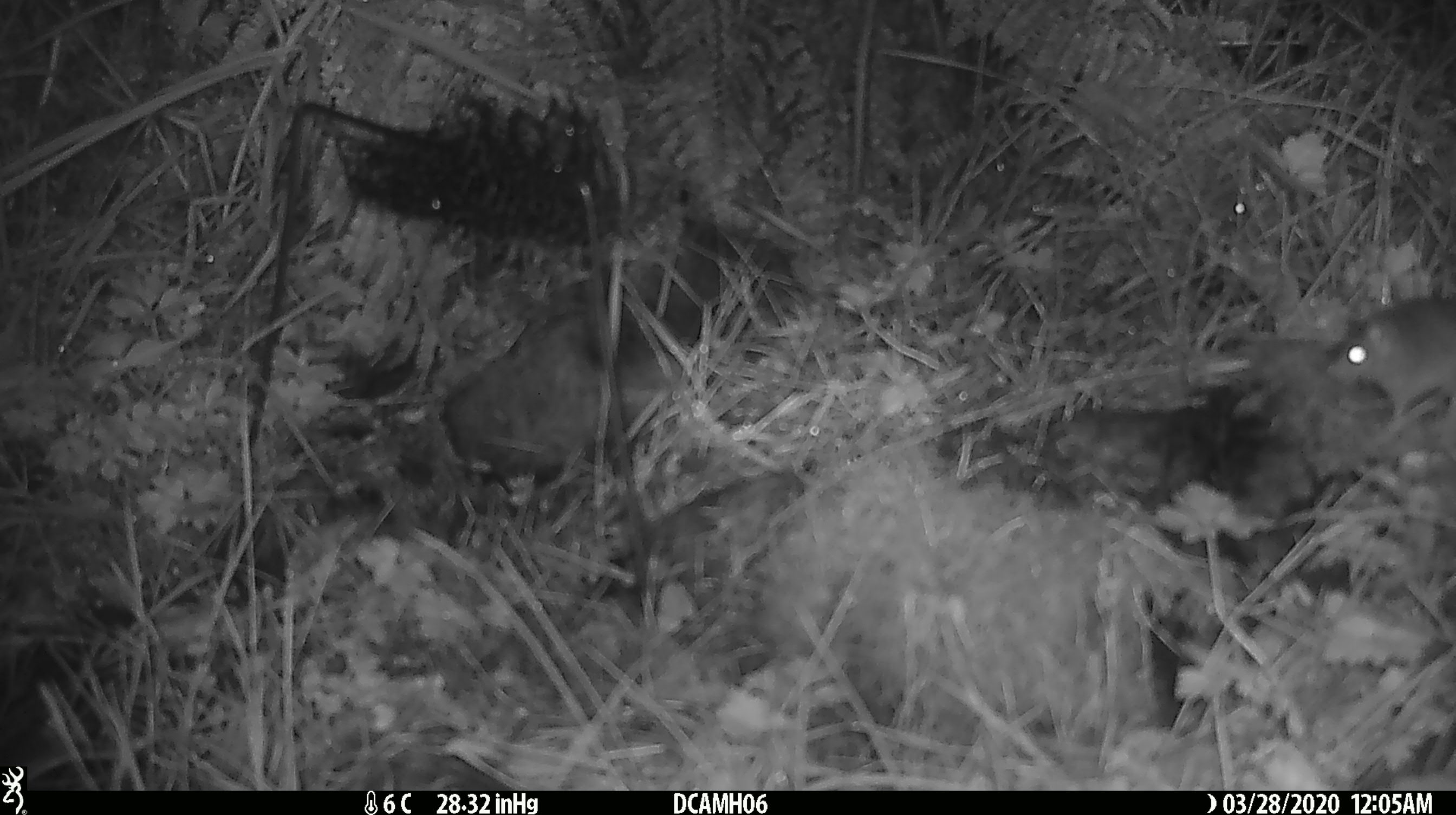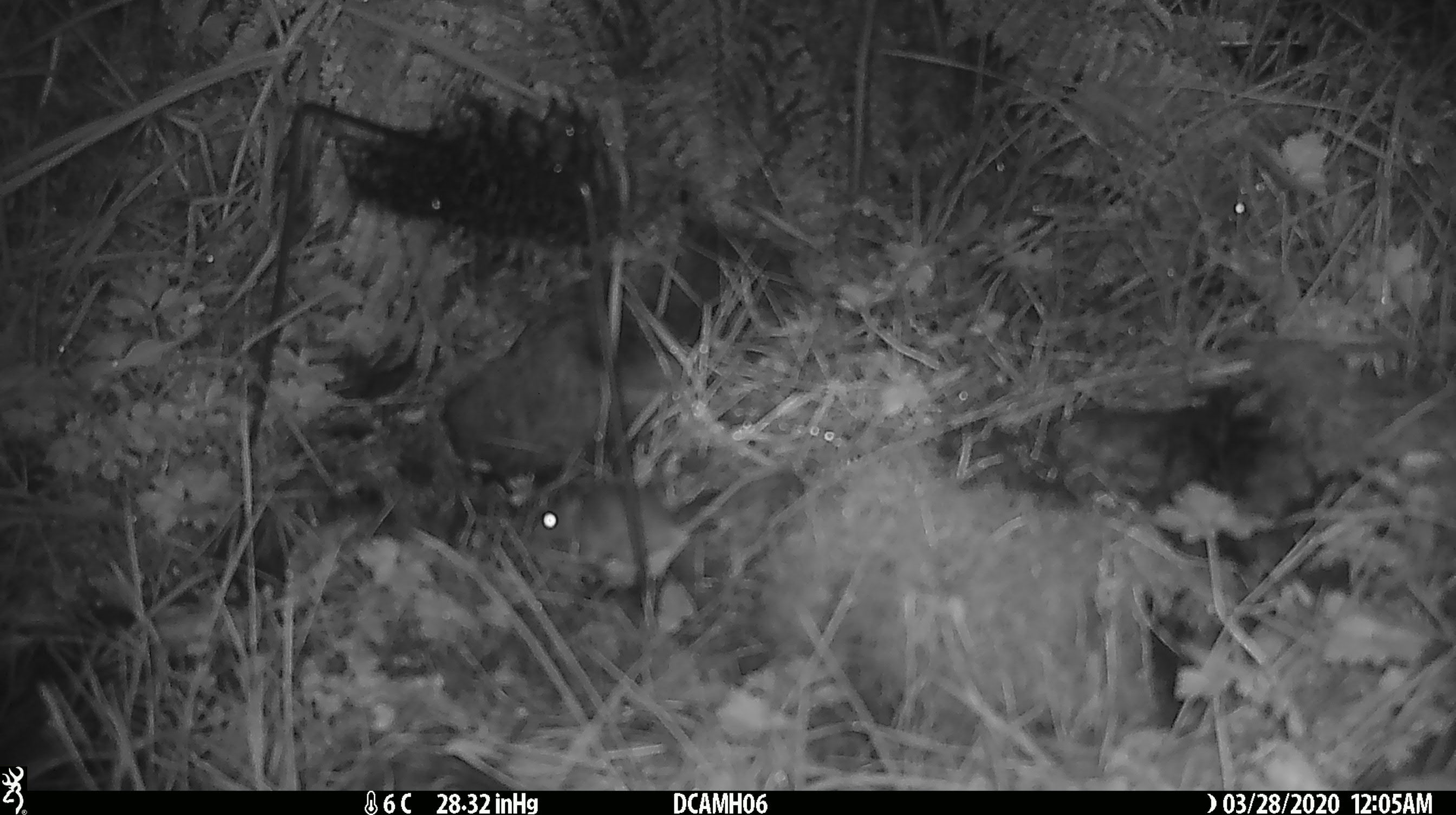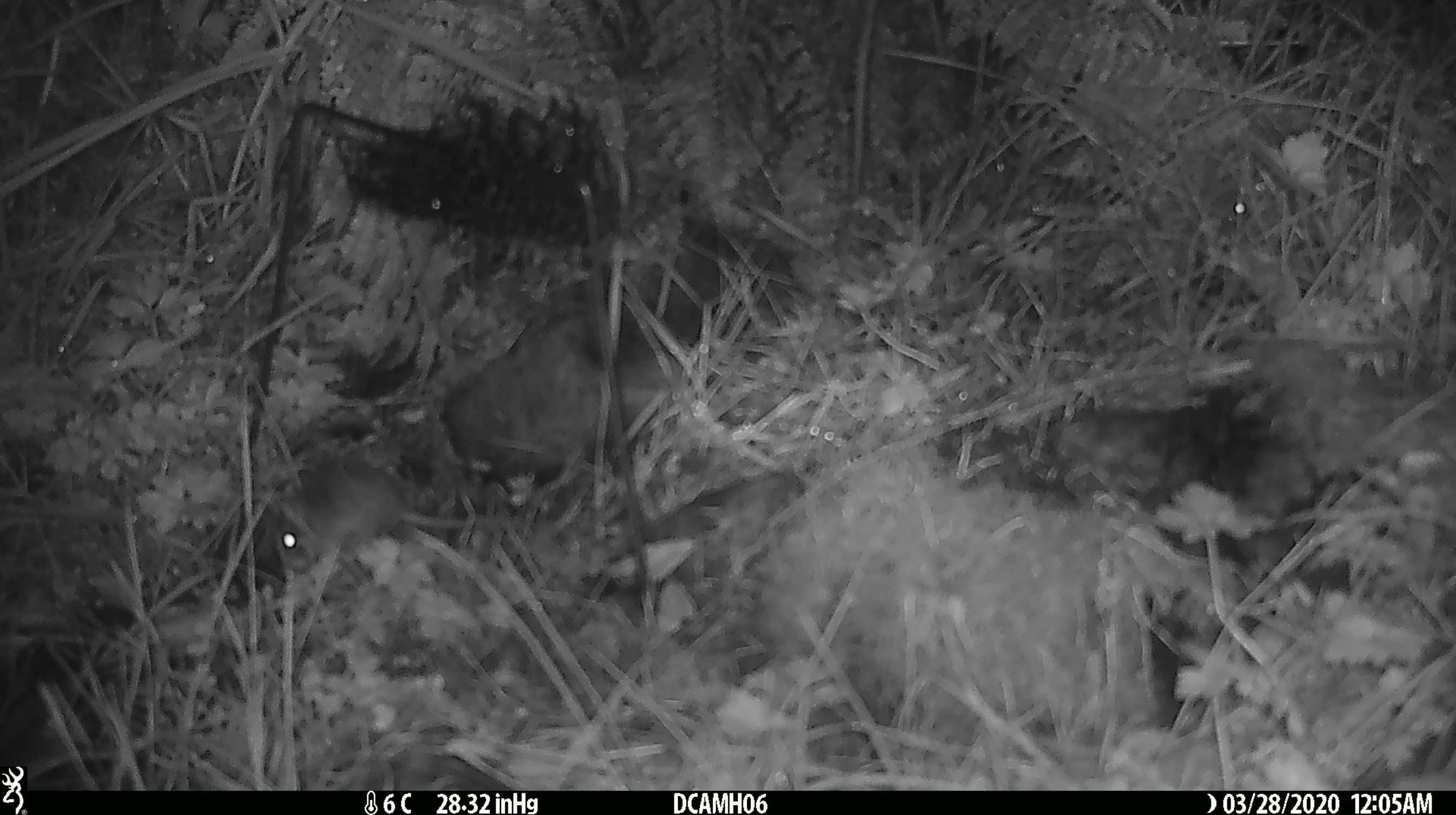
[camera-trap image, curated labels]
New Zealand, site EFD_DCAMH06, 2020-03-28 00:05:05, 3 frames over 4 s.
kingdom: Animalia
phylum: Chordata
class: Mammalia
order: Rodentia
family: Muridae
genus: Mus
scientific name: Mus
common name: mouse